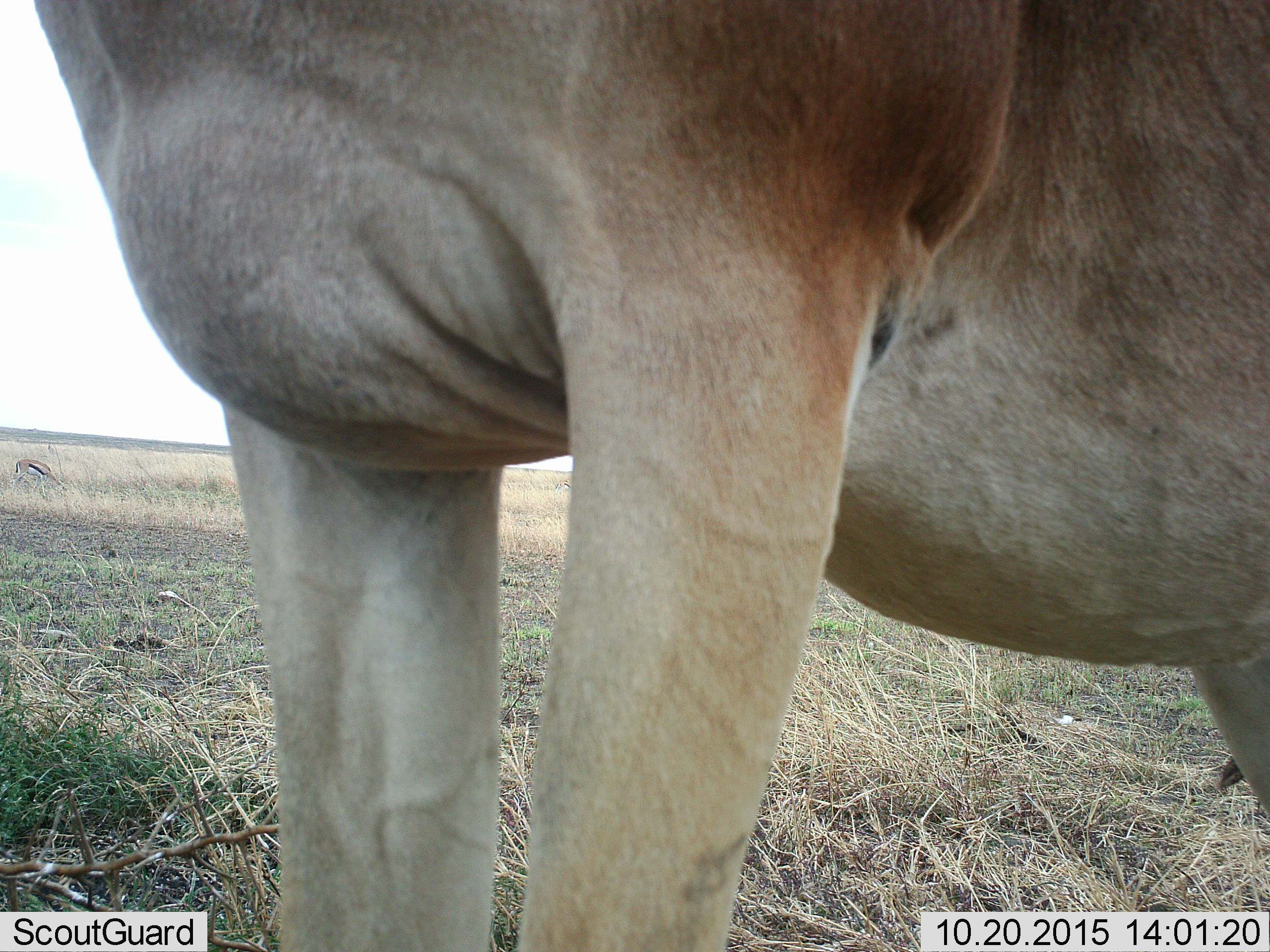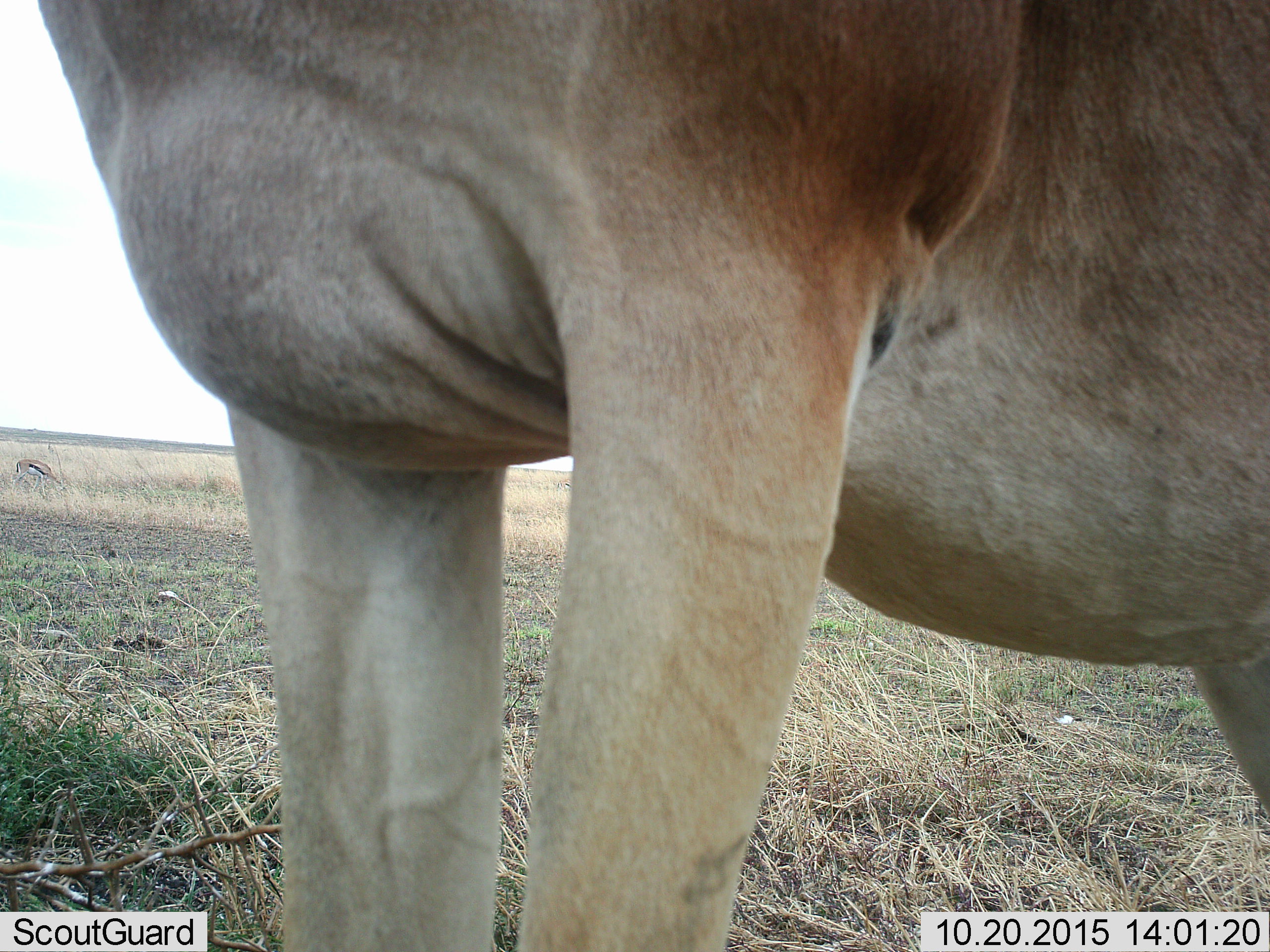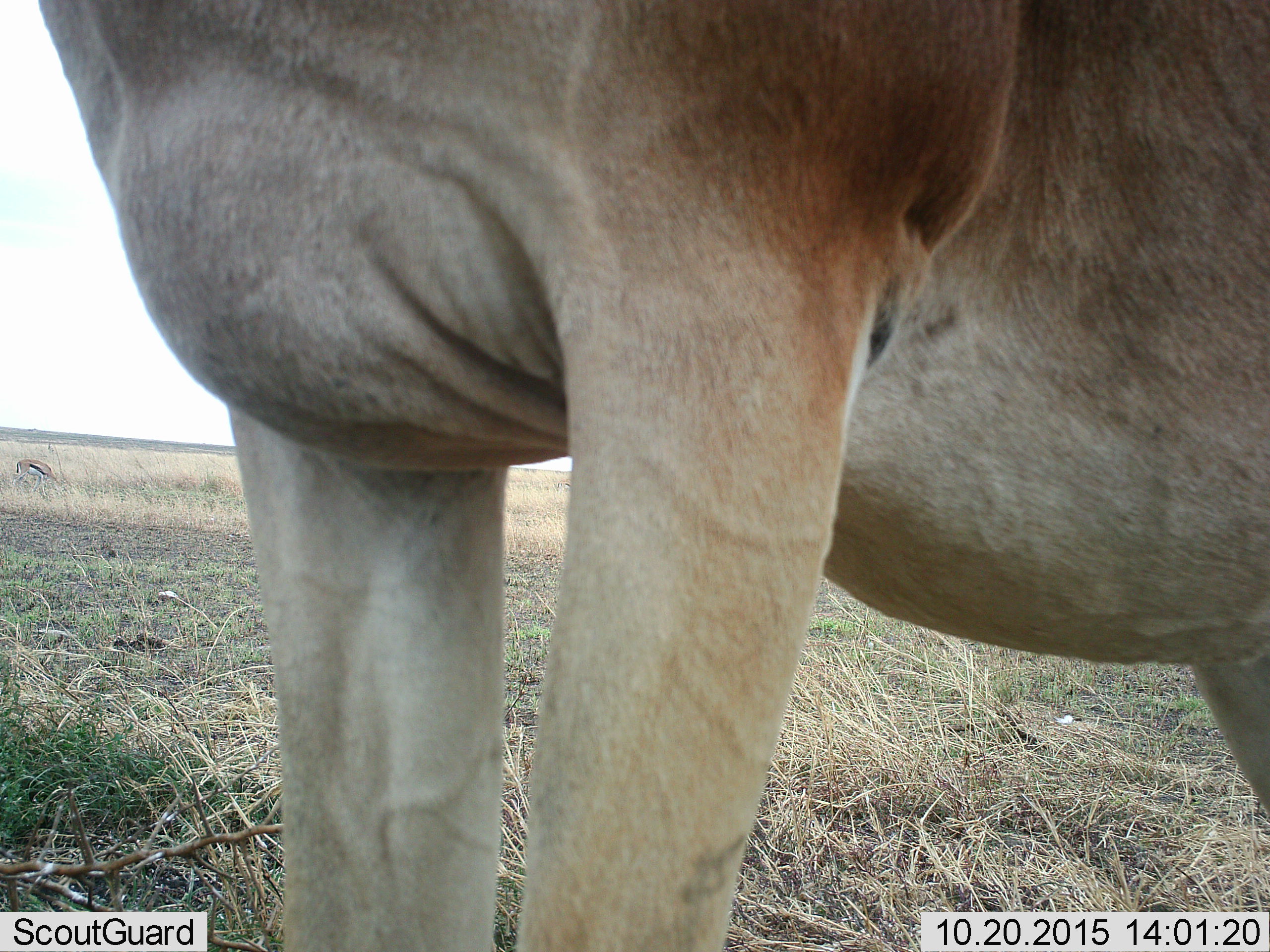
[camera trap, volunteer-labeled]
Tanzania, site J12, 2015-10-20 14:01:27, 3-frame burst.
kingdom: Animalia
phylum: Chordata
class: Mammalia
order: Artiodactyla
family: Bovidae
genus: Alcelaphus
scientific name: Alcelaphus buselaphus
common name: hartebeest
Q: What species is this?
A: Hartebeest (Alcelaphus buselaphus).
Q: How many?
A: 1.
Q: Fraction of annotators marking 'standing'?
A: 100%.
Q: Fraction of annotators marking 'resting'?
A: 0%.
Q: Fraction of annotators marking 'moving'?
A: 0%.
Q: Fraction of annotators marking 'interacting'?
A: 0%.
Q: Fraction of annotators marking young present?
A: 0%.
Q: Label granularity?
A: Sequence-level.